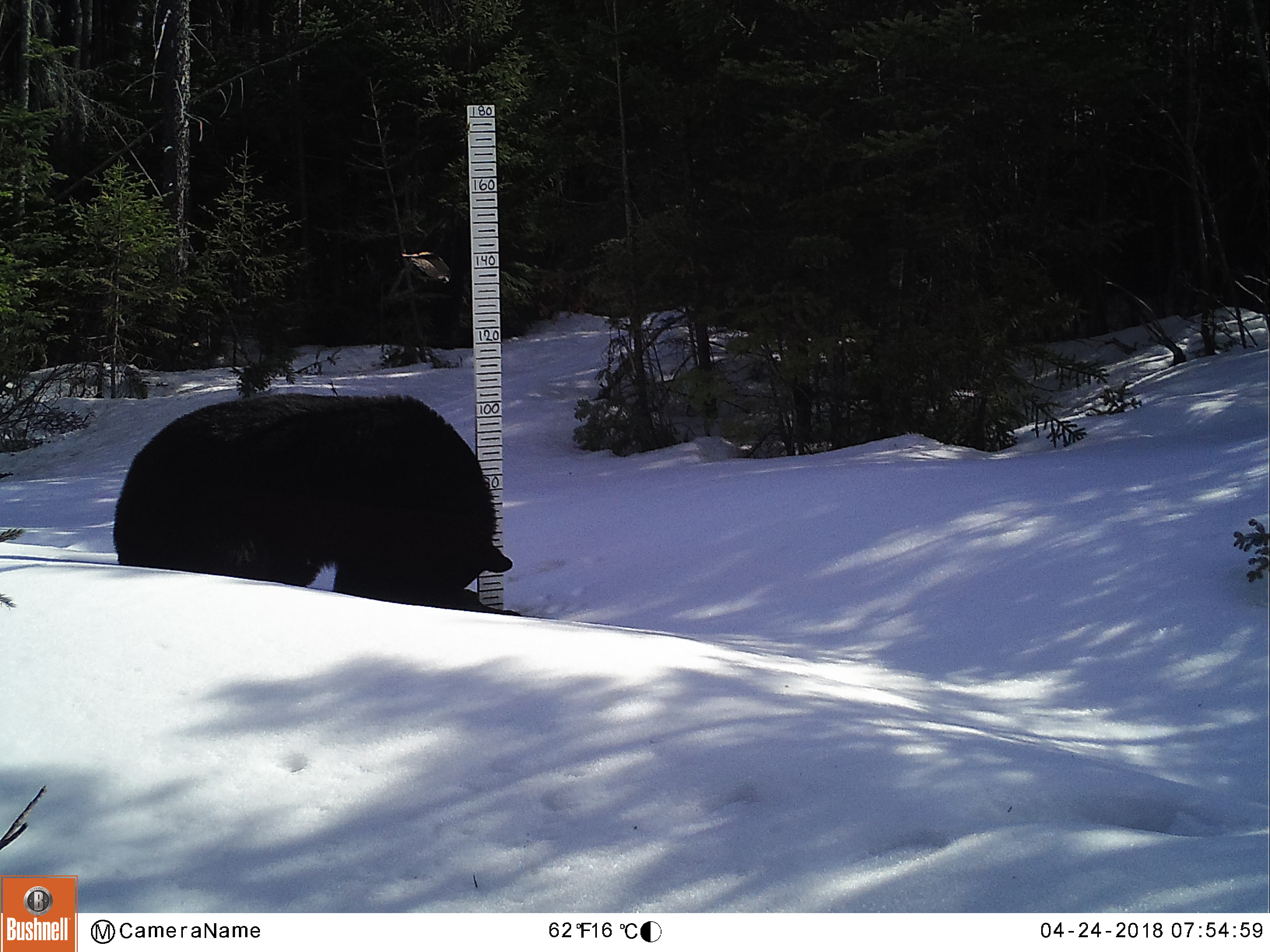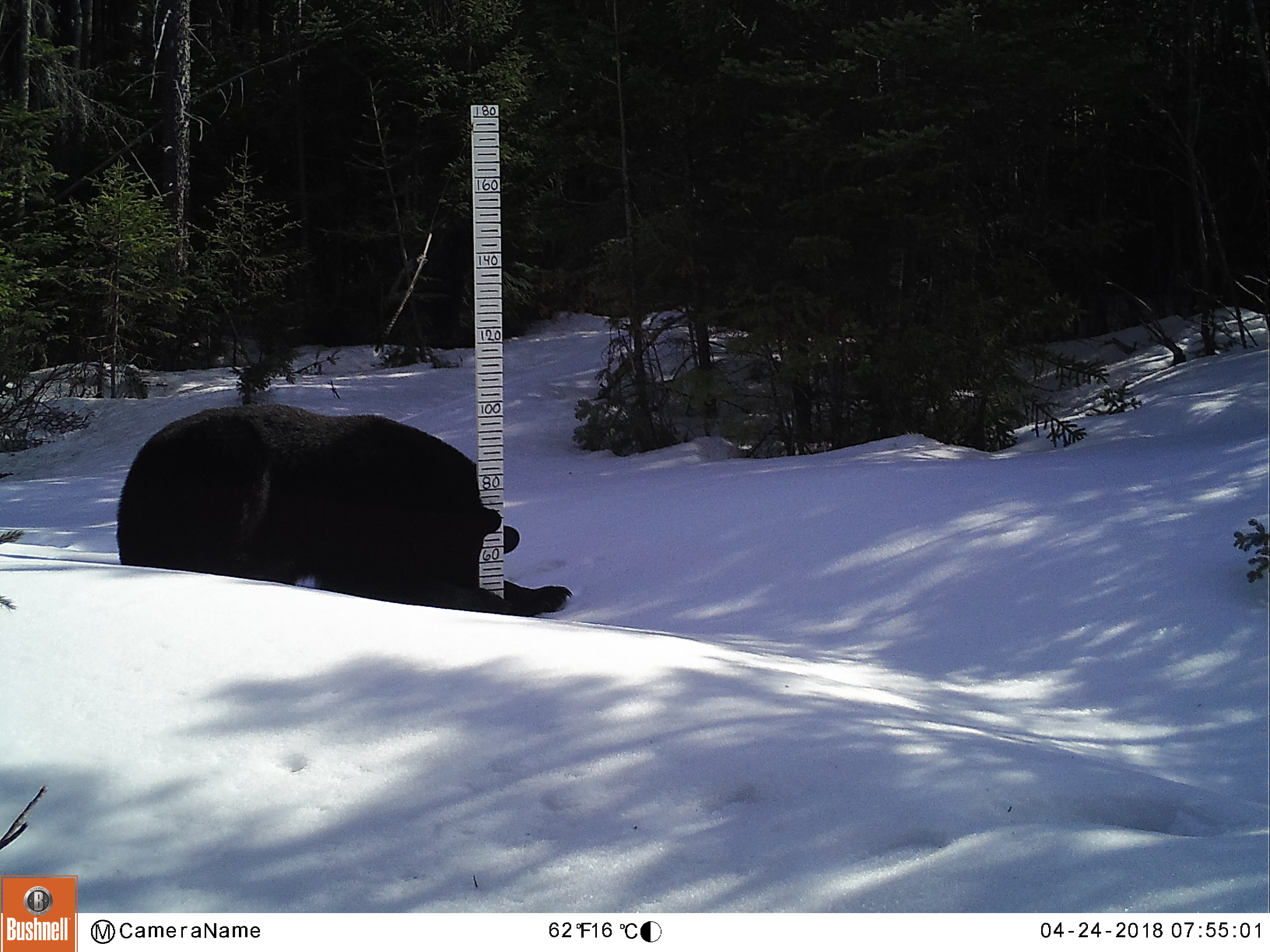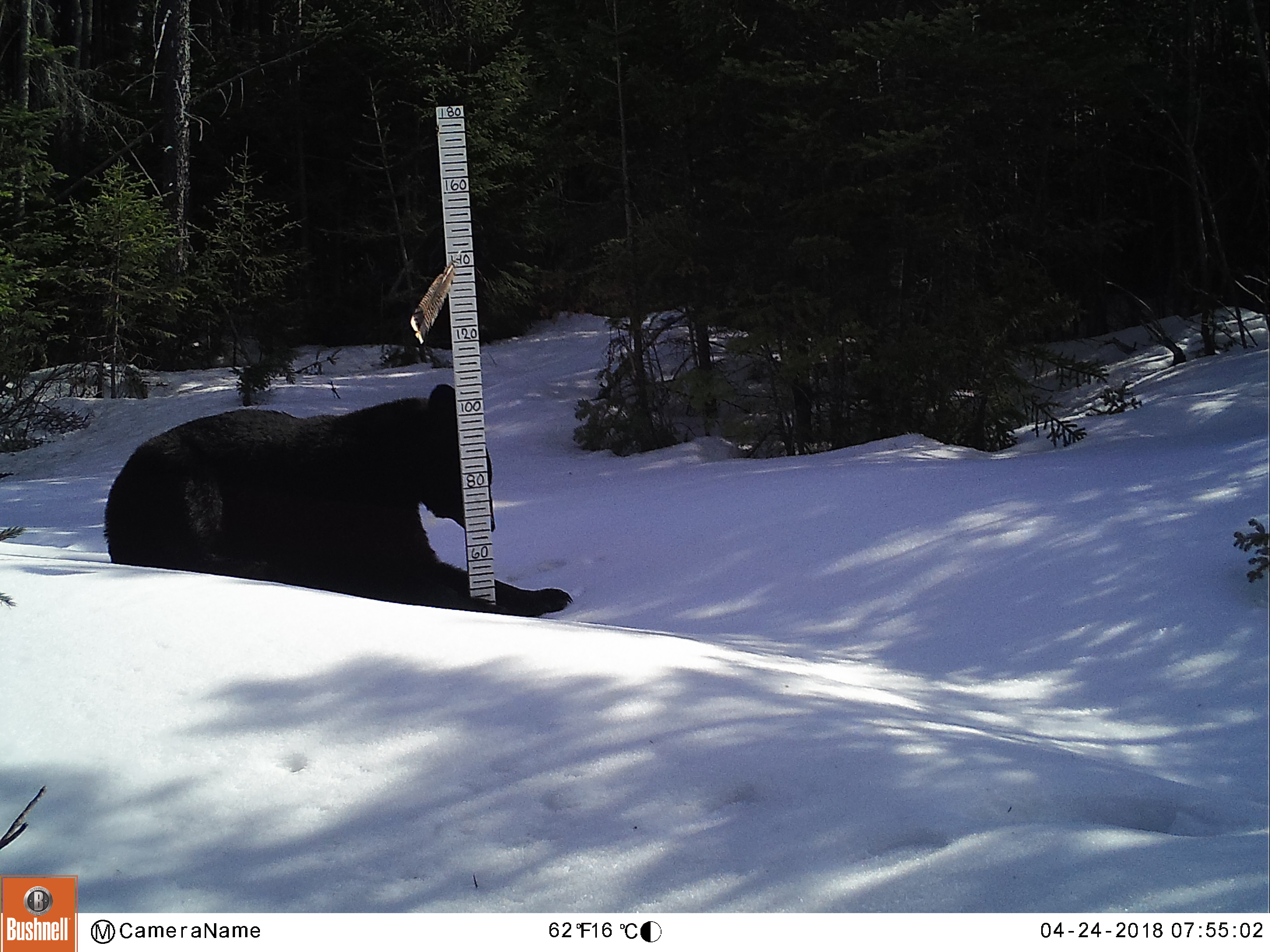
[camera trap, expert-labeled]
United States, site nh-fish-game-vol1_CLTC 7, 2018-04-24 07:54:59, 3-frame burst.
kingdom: Animalia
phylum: Chordata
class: Mammalia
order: Carnivora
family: Ursidae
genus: Ursus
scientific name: Ursus americanus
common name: black bear